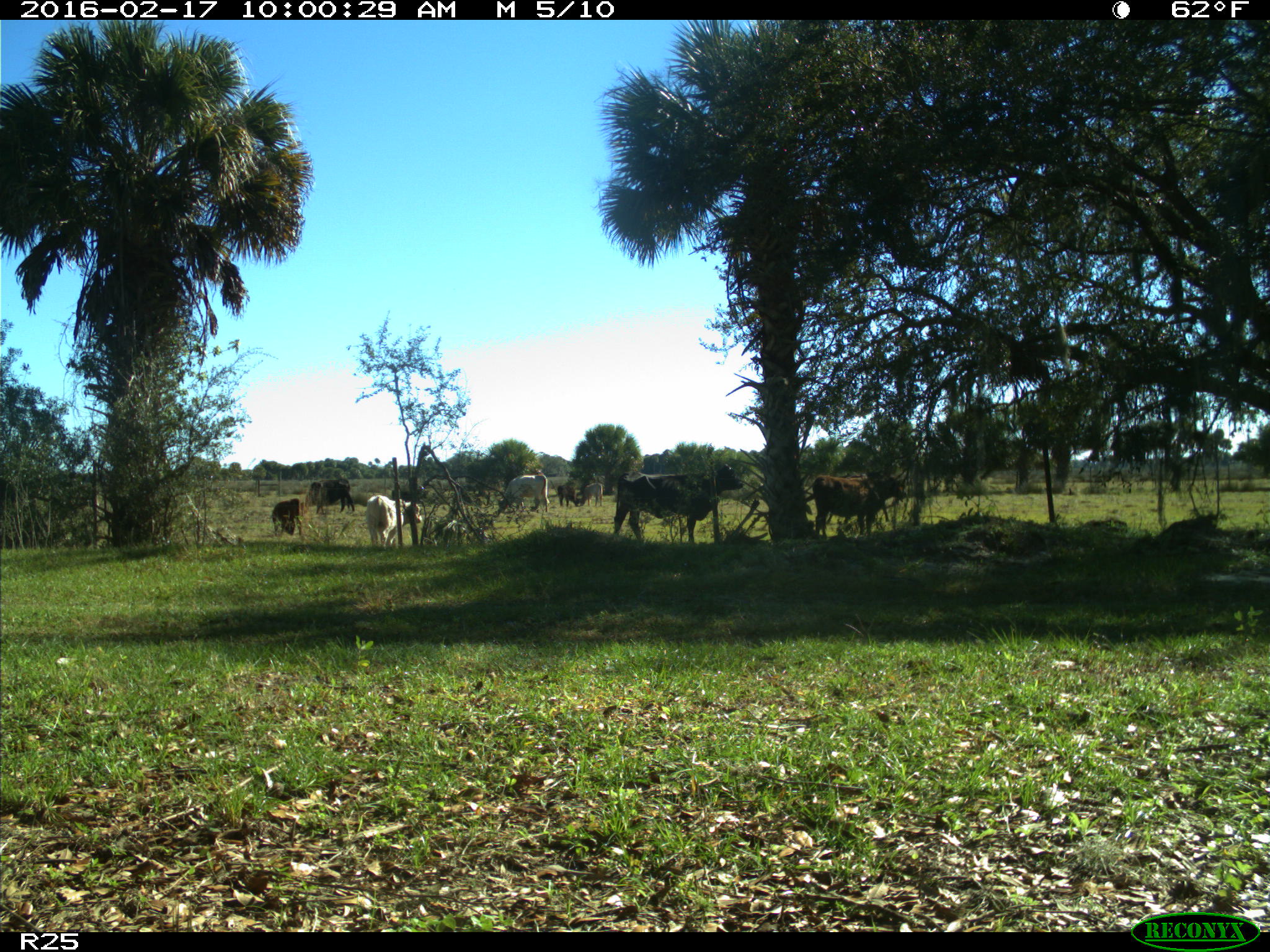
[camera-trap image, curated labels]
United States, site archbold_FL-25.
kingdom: Animalia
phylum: Chordata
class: Mammalia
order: Artiodactyla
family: Bovidae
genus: Bos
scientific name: Bos taurus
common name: domestic cow